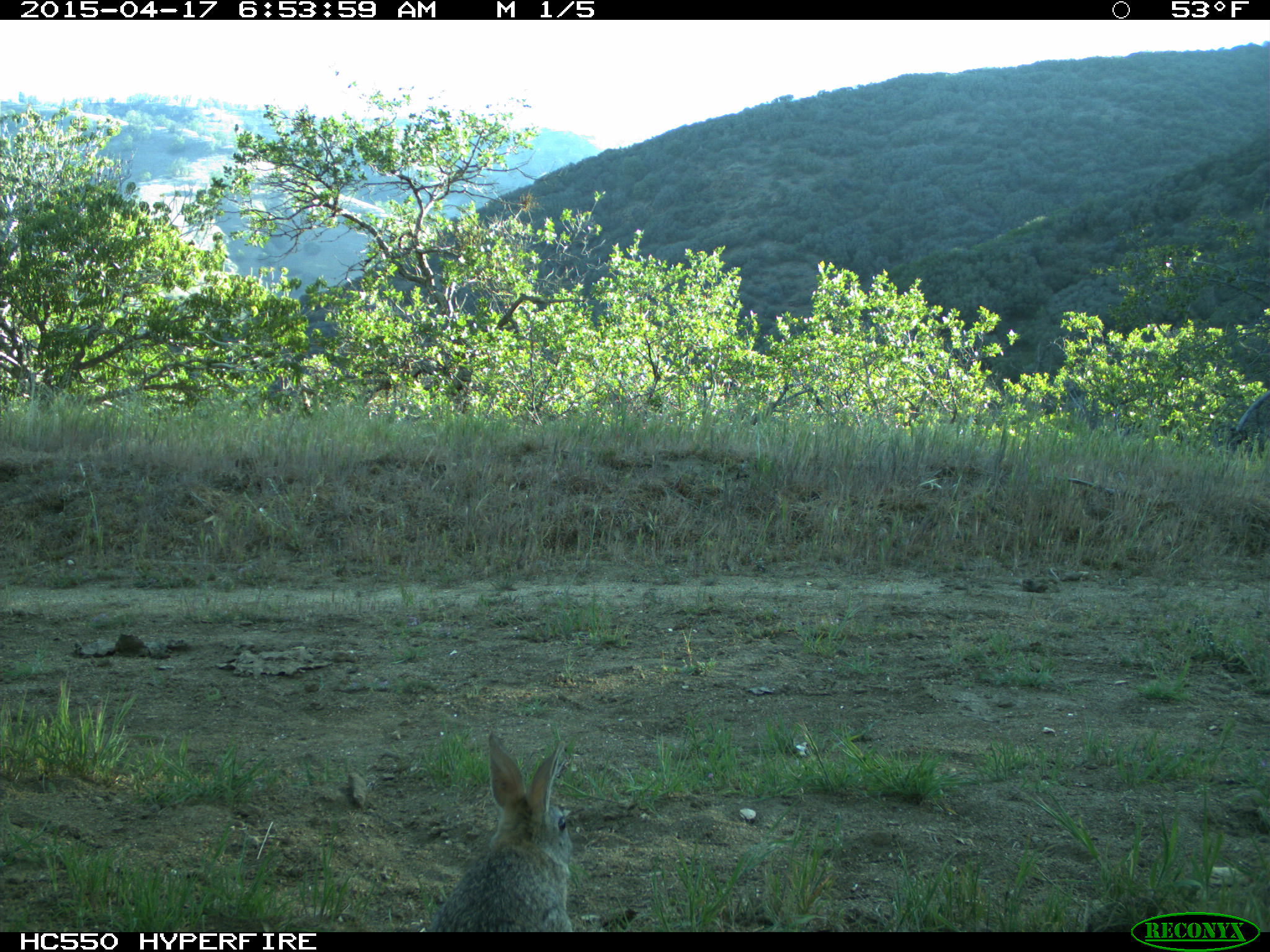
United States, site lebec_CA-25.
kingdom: Animalia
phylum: Chordata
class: Mammalia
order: Lagomorpha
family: Leporidae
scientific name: Leporidae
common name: rabbits and hares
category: unidentified rabbit